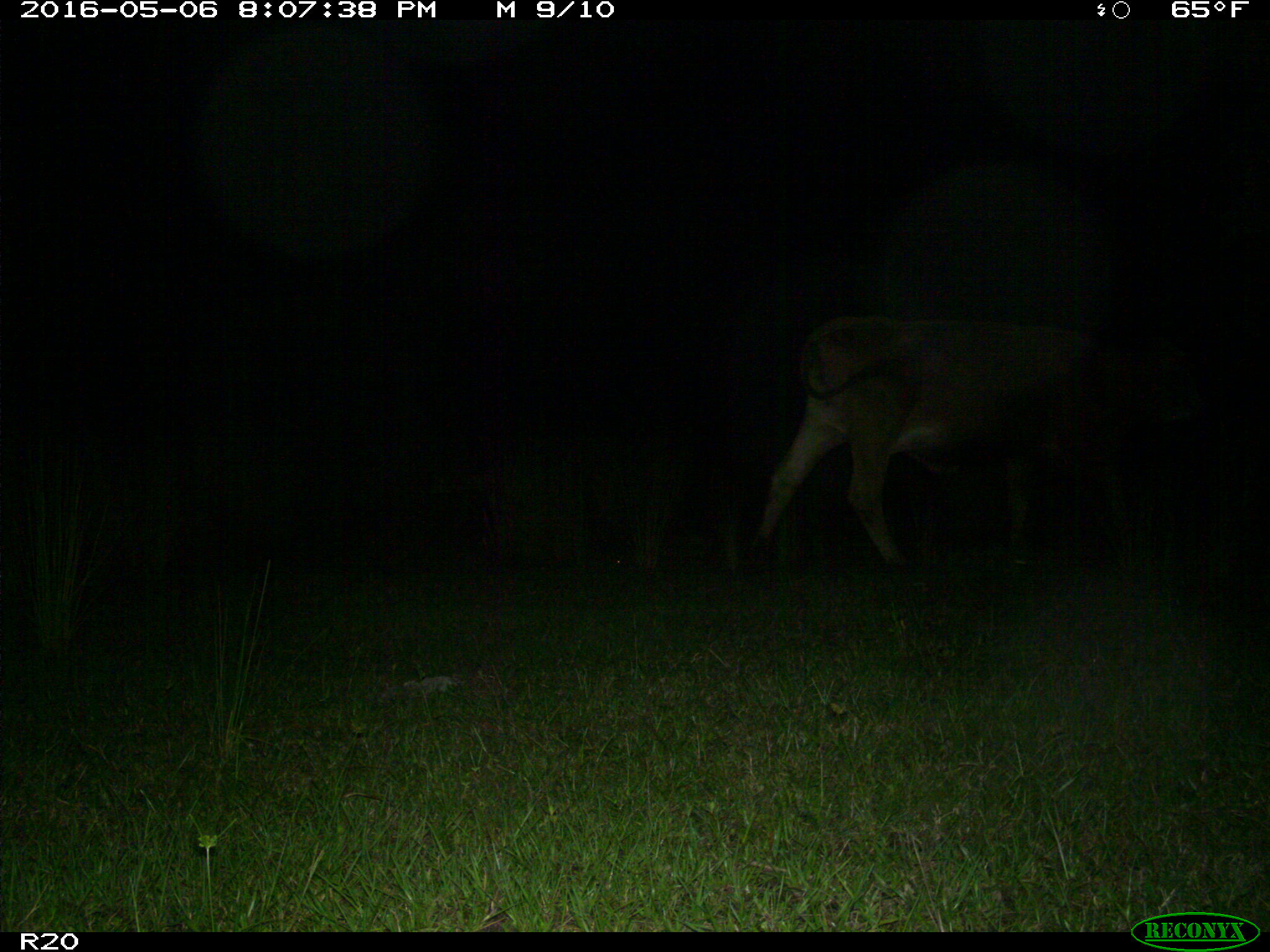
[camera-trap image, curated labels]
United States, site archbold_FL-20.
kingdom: Animalia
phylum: Chordata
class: Mammalia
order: Artiodactyla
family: Bovidae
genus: Bos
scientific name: Bos taurus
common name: domestic cow